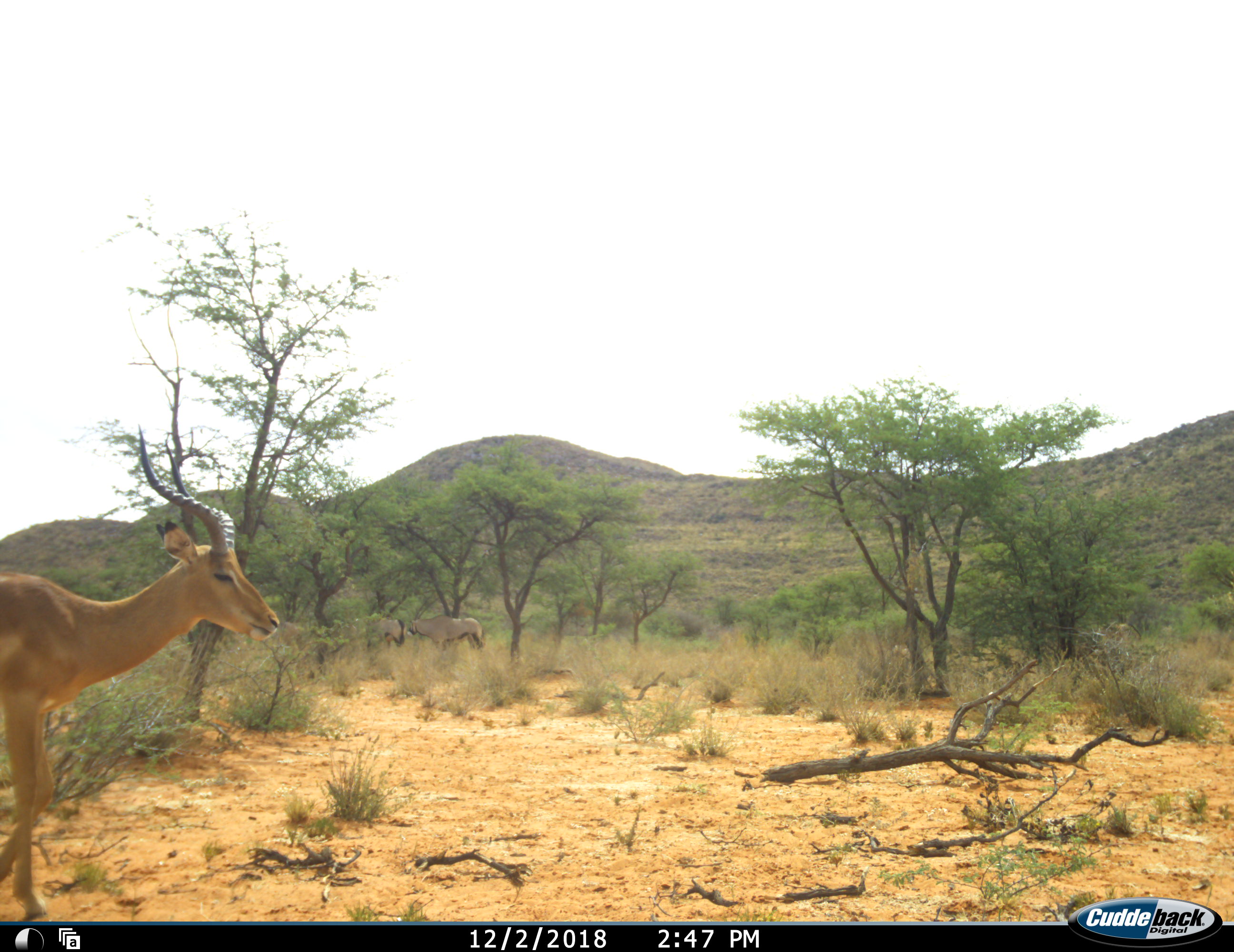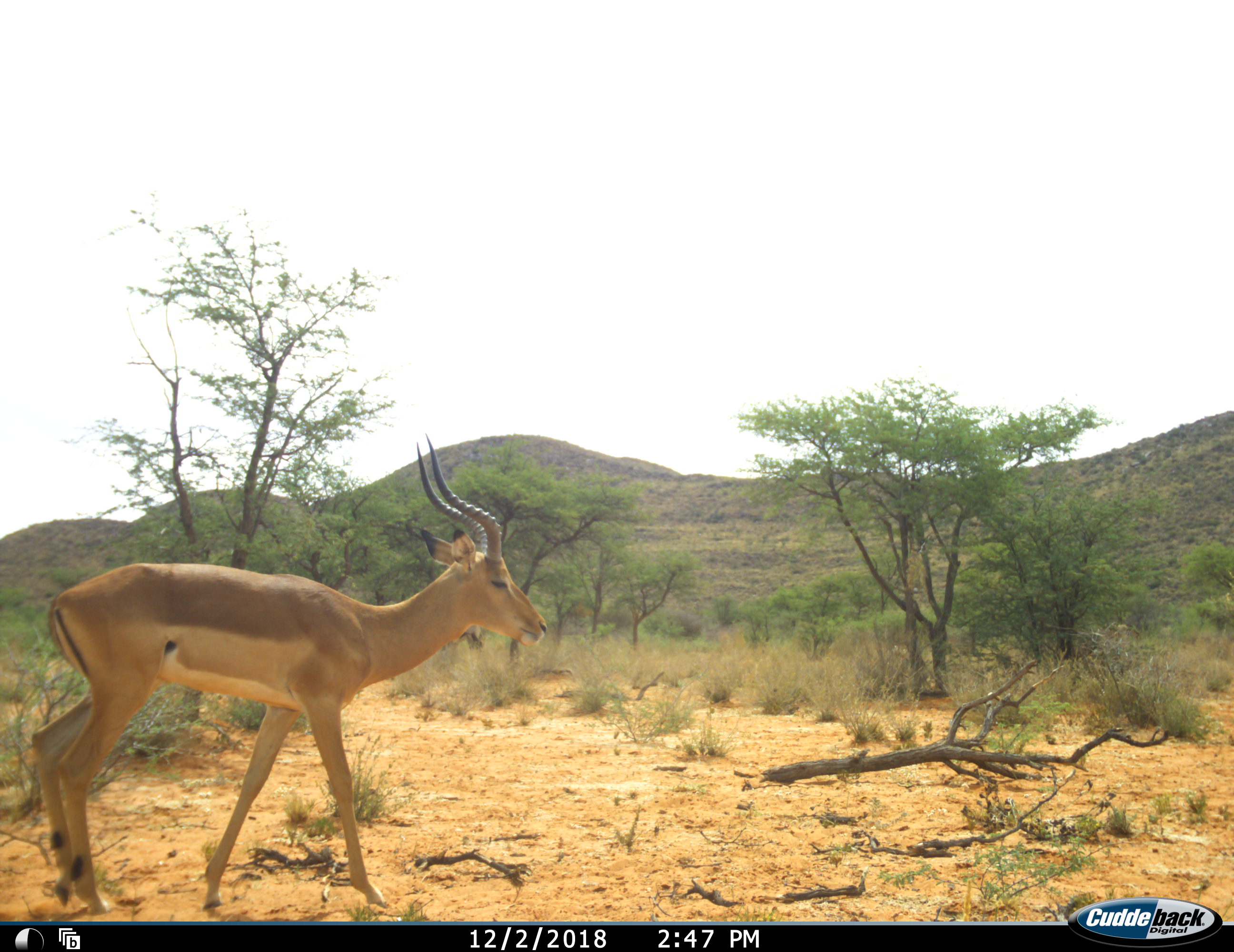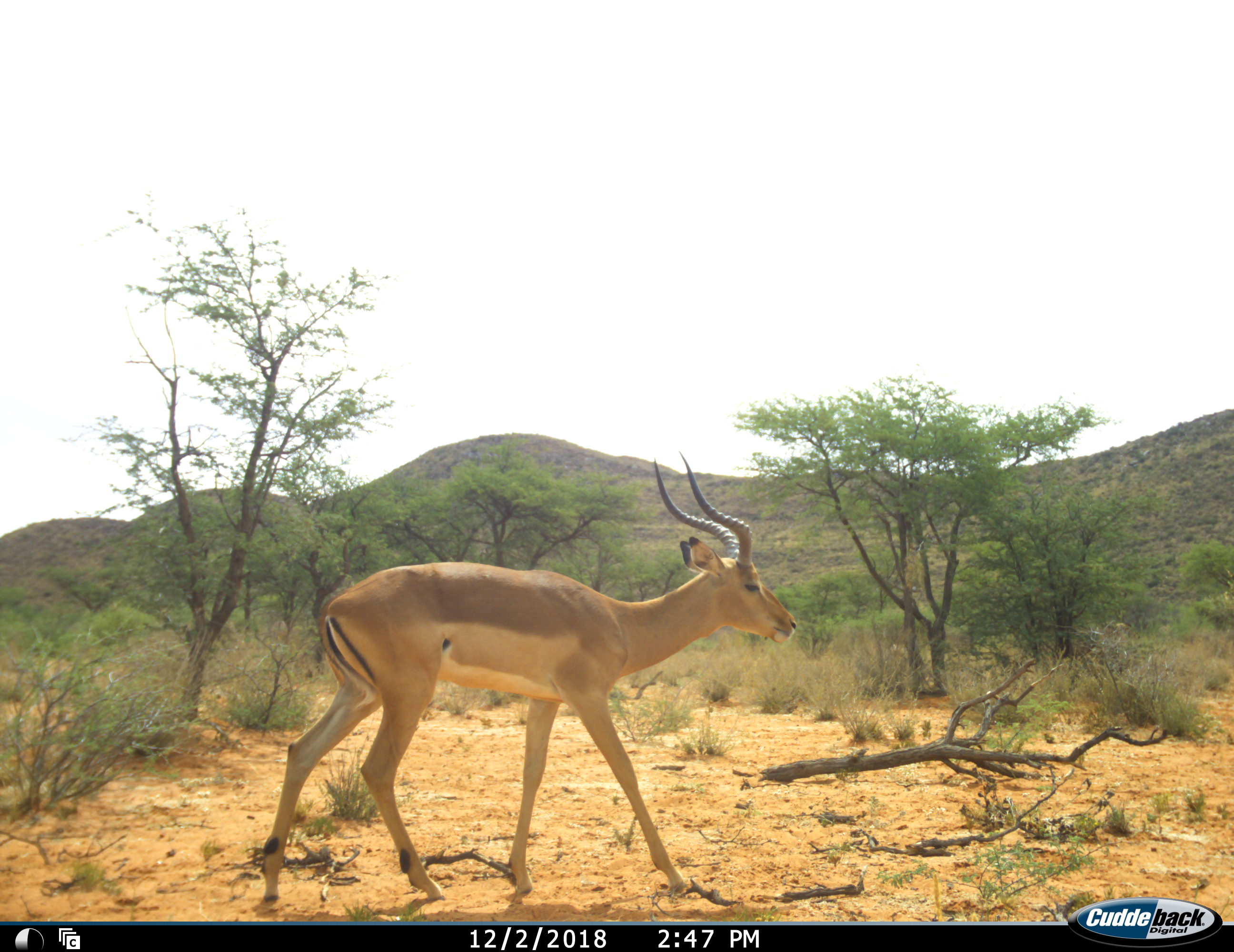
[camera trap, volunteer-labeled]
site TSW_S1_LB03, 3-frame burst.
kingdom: Animalia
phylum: Chordata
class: Mammalia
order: Artiodactyla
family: Bovidae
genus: Oryx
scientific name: Oryx gazella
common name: gemsbok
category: oryx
Oryx (gemsbok) (Oryx gazella), count 3. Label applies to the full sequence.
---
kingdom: Animalia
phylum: Chordata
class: Mammalia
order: Artiodactyla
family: Bovidae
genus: Aepyceros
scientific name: Aepyceros melampus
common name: impala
Impala (Aepyceros melampus), count 1. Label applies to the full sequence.